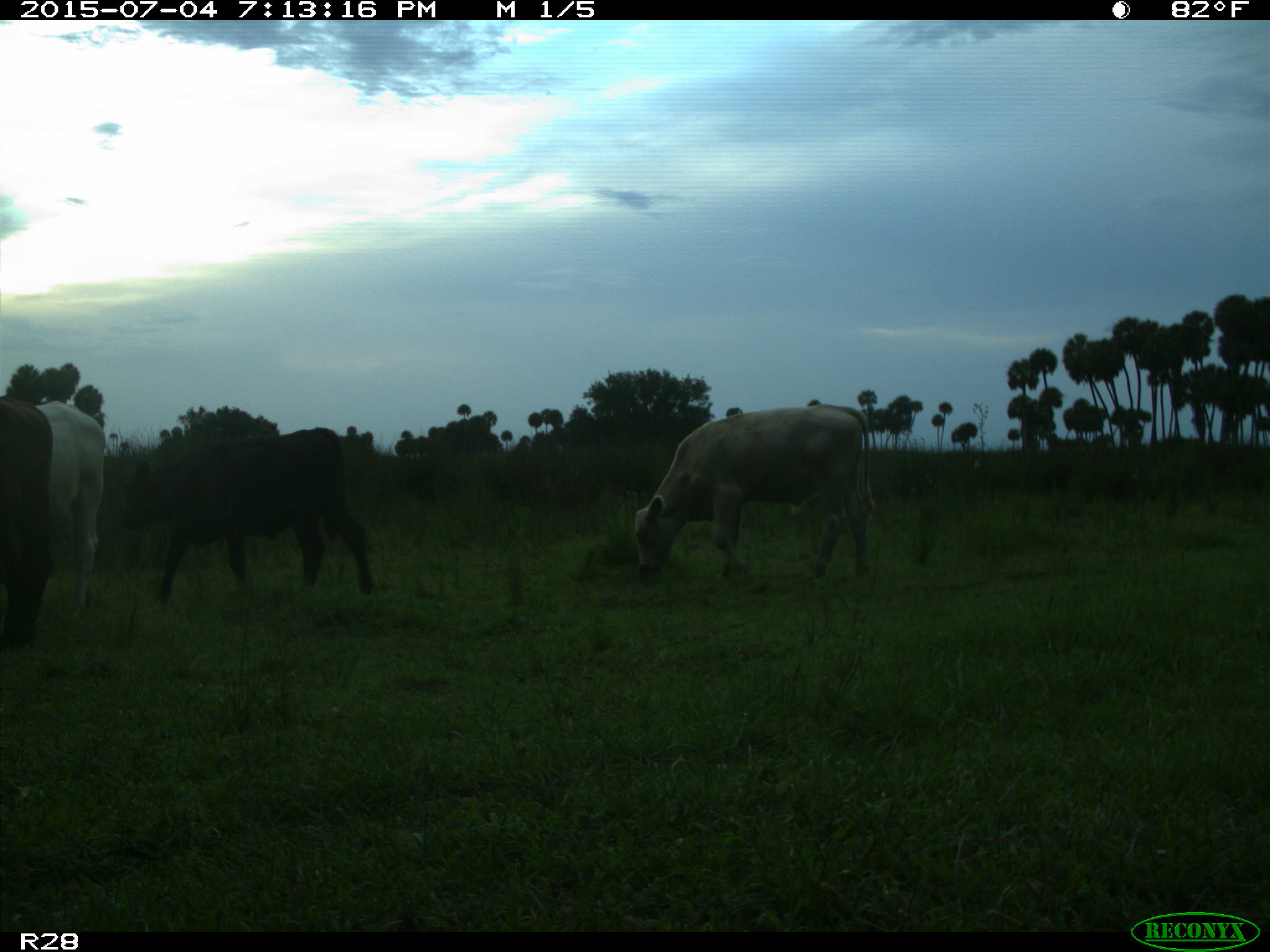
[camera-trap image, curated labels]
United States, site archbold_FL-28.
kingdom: Animalia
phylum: Chordata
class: Mammalia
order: Artiodactyla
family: Bovidae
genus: Bos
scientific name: Bos taurus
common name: domestic cow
Bos taurus (domestic cow).